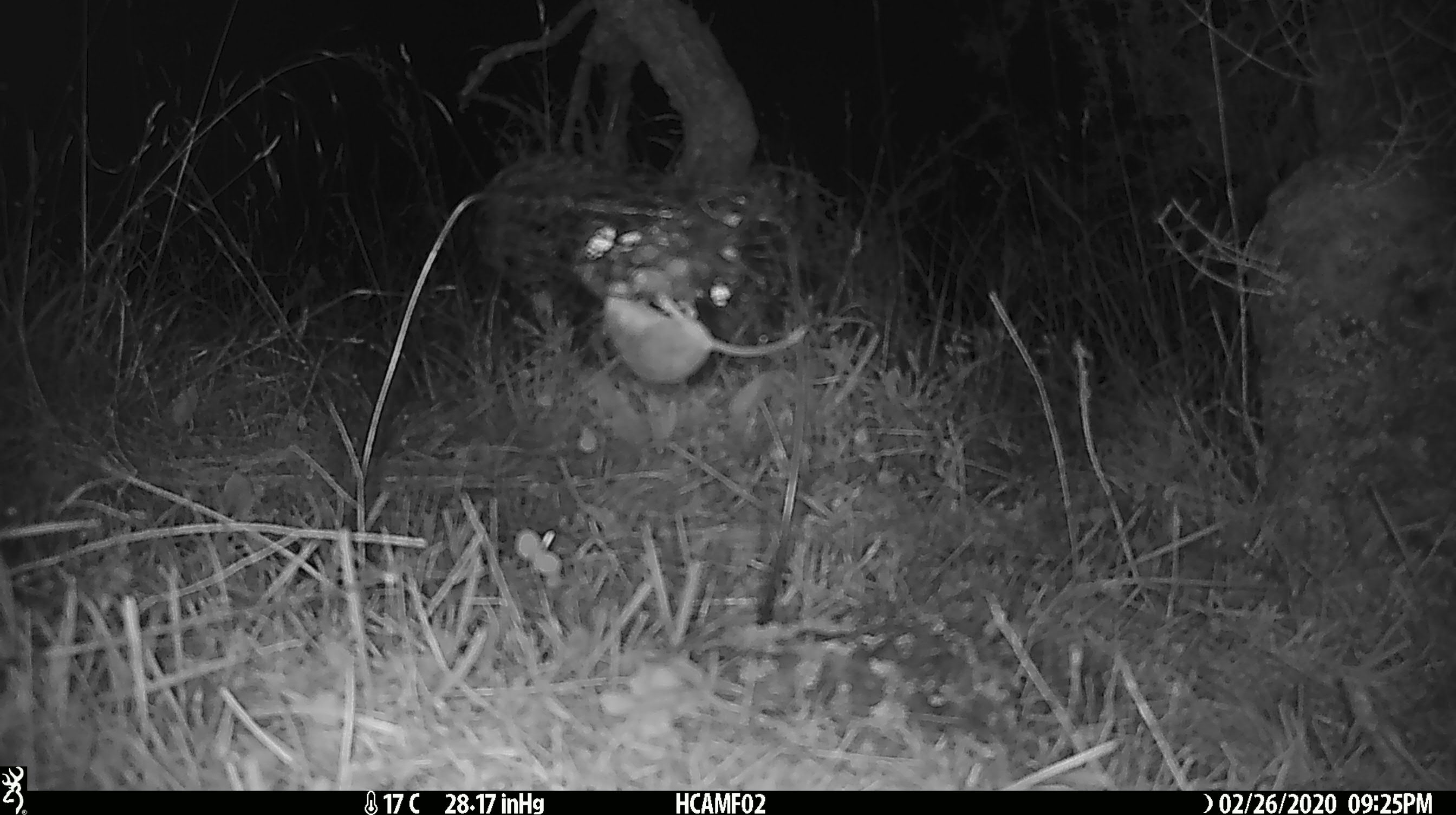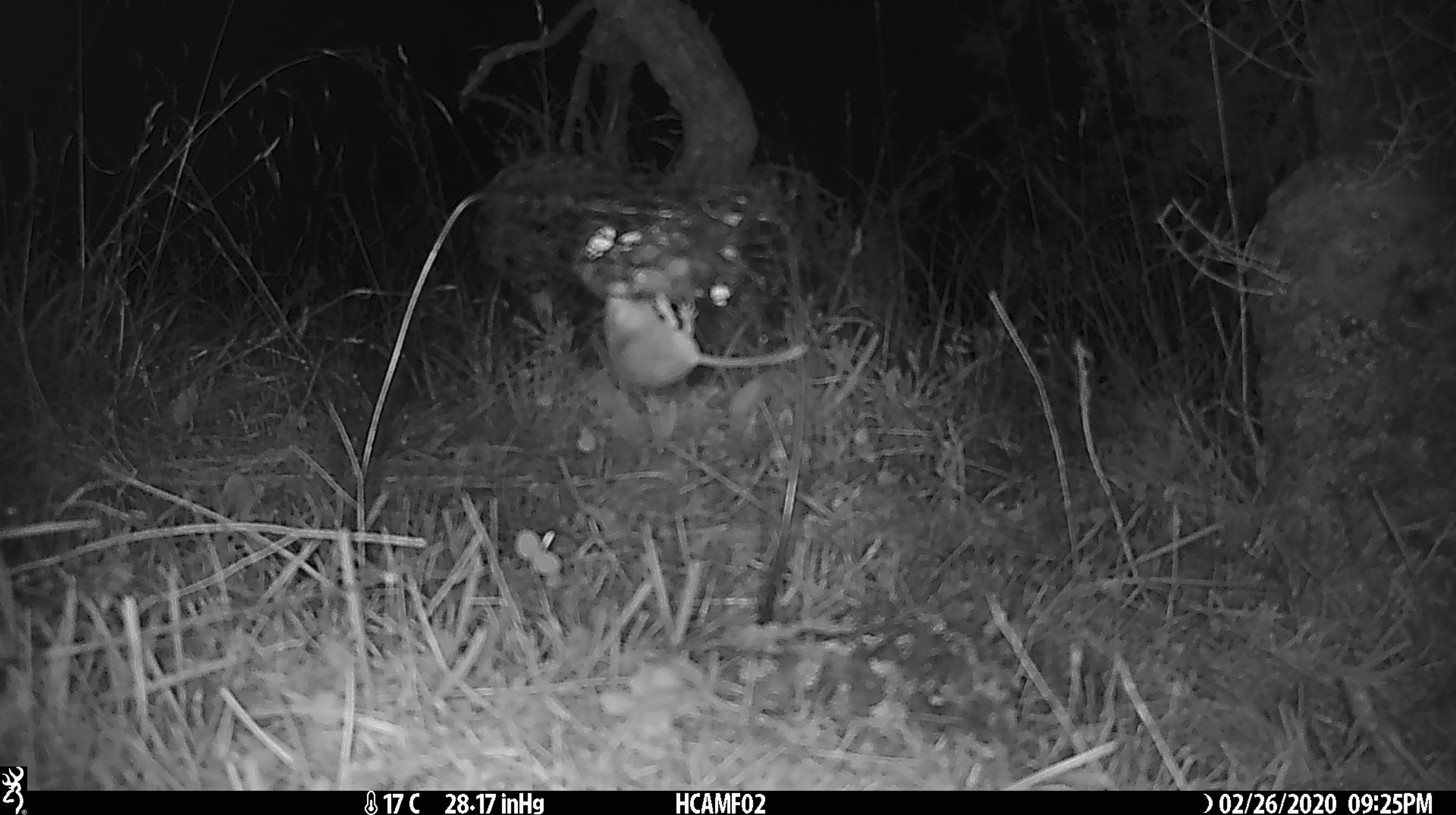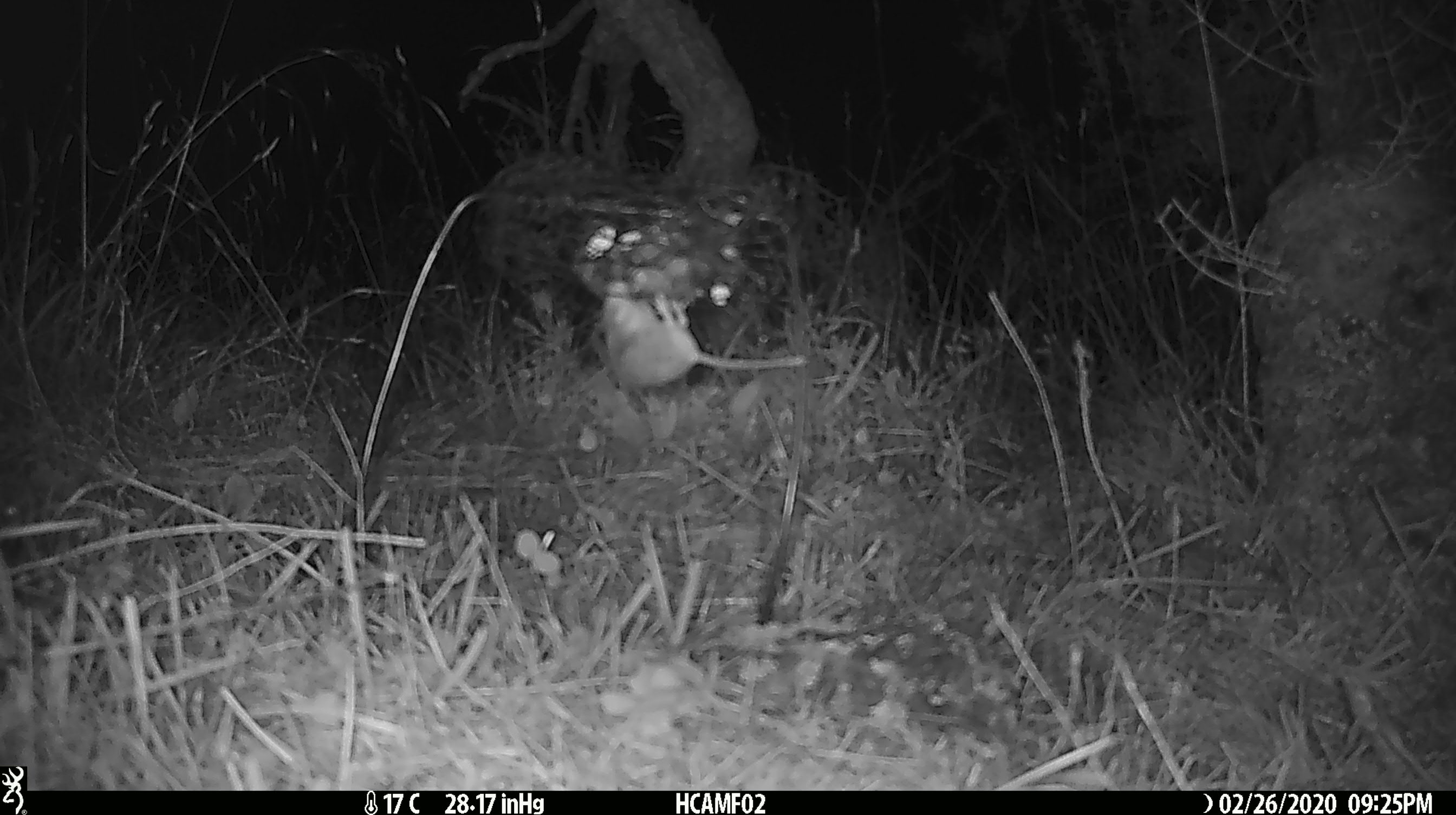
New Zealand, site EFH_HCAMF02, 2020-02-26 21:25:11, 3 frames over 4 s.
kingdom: Animalia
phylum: Chordata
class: Mammalia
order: Rodentia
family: Muridae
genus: Mus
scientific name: Mus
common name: mouse